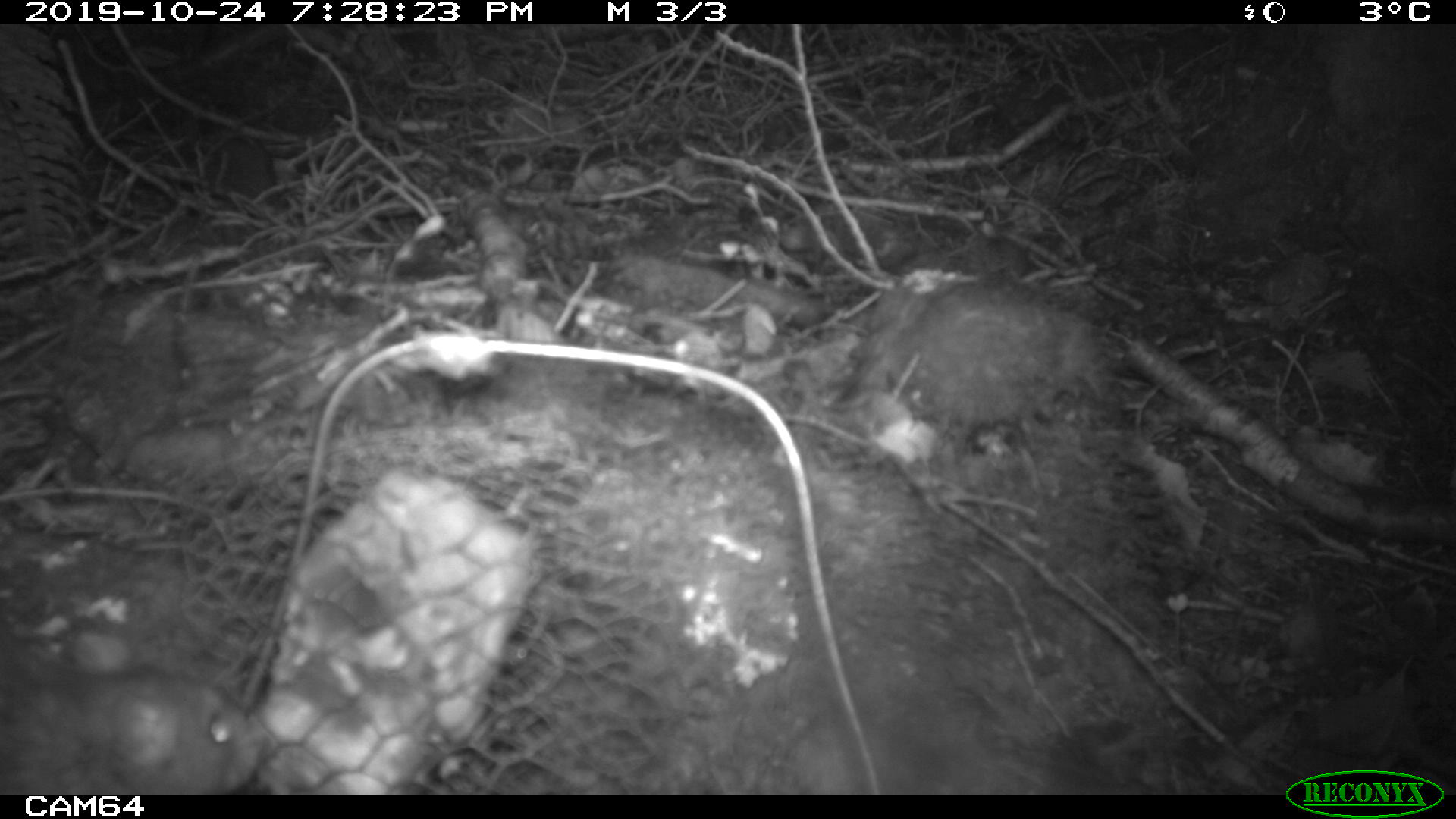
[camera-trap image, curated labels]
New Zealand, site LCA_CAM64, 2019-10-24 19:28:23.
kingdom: Animalia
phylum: Chordata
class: Mammalia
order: Rodentia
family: Muridae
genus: Rattus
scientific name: Rattus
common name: rat